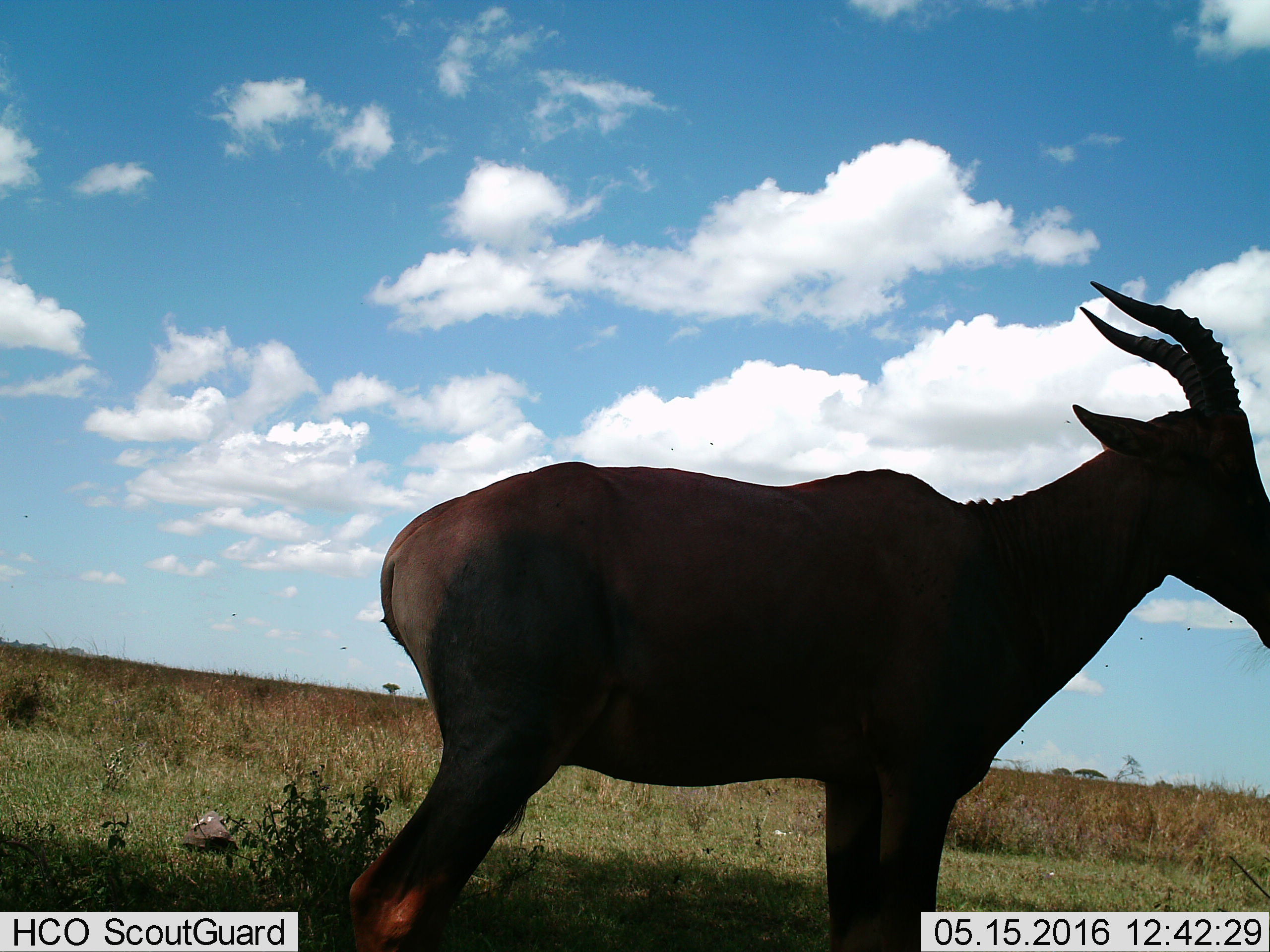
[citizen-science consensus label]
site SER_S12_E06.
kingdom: Animalia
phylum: Chordata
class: Mammalia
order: Artiodactyla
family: Bovidae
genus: Damaliscus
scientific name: Damaliscus lunatus jimela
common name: topi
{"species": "topi (Damaliscus lunatus jimela)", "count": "1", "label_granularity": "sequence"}